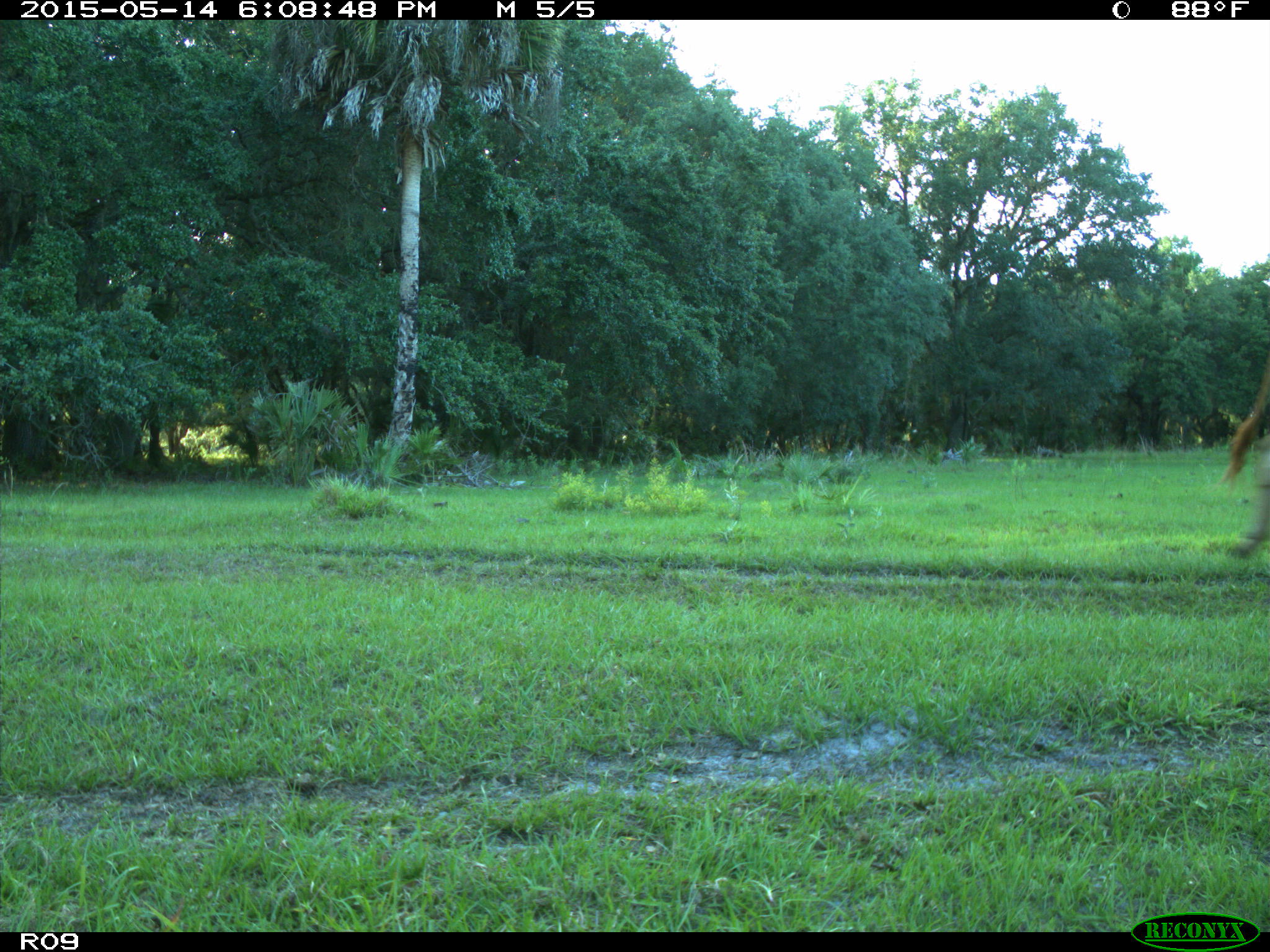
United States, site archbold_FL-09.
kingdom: Animalia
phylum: Chordata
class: Mammalia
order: Artiodactyla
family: Bovidae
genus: Bos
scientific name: Bos taurus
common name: domestic cow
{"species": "Bos taurus (domestic cow)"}